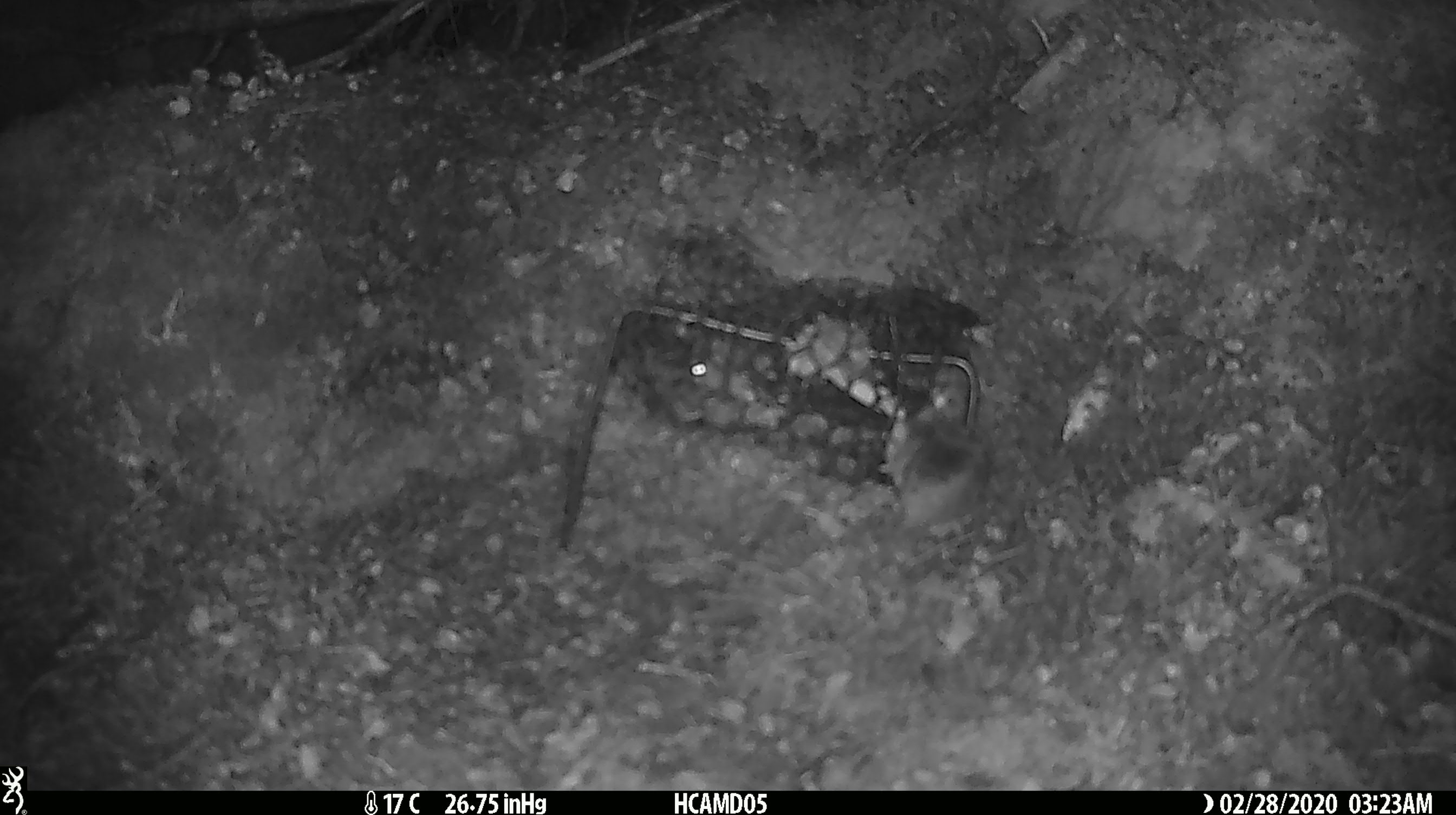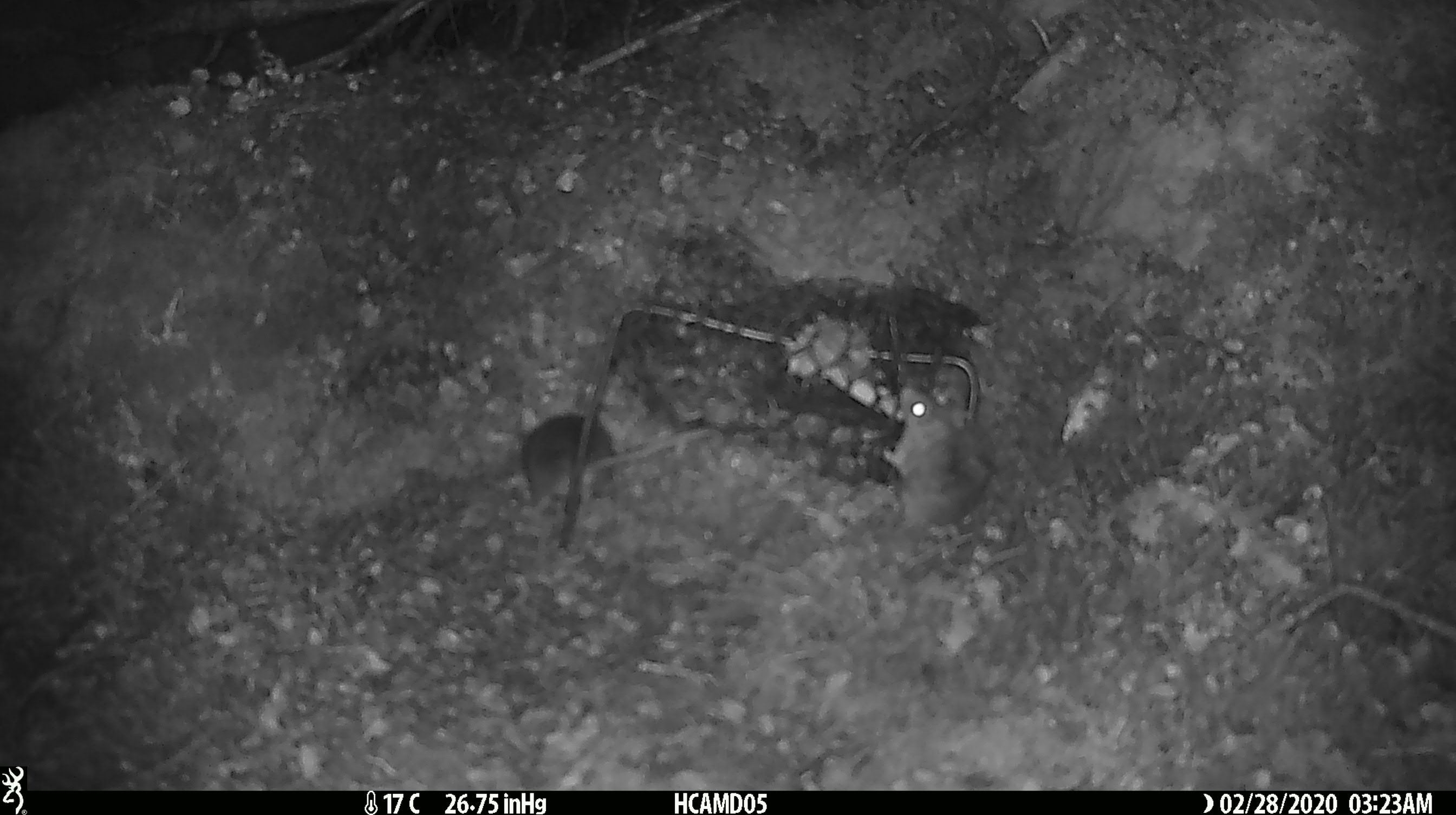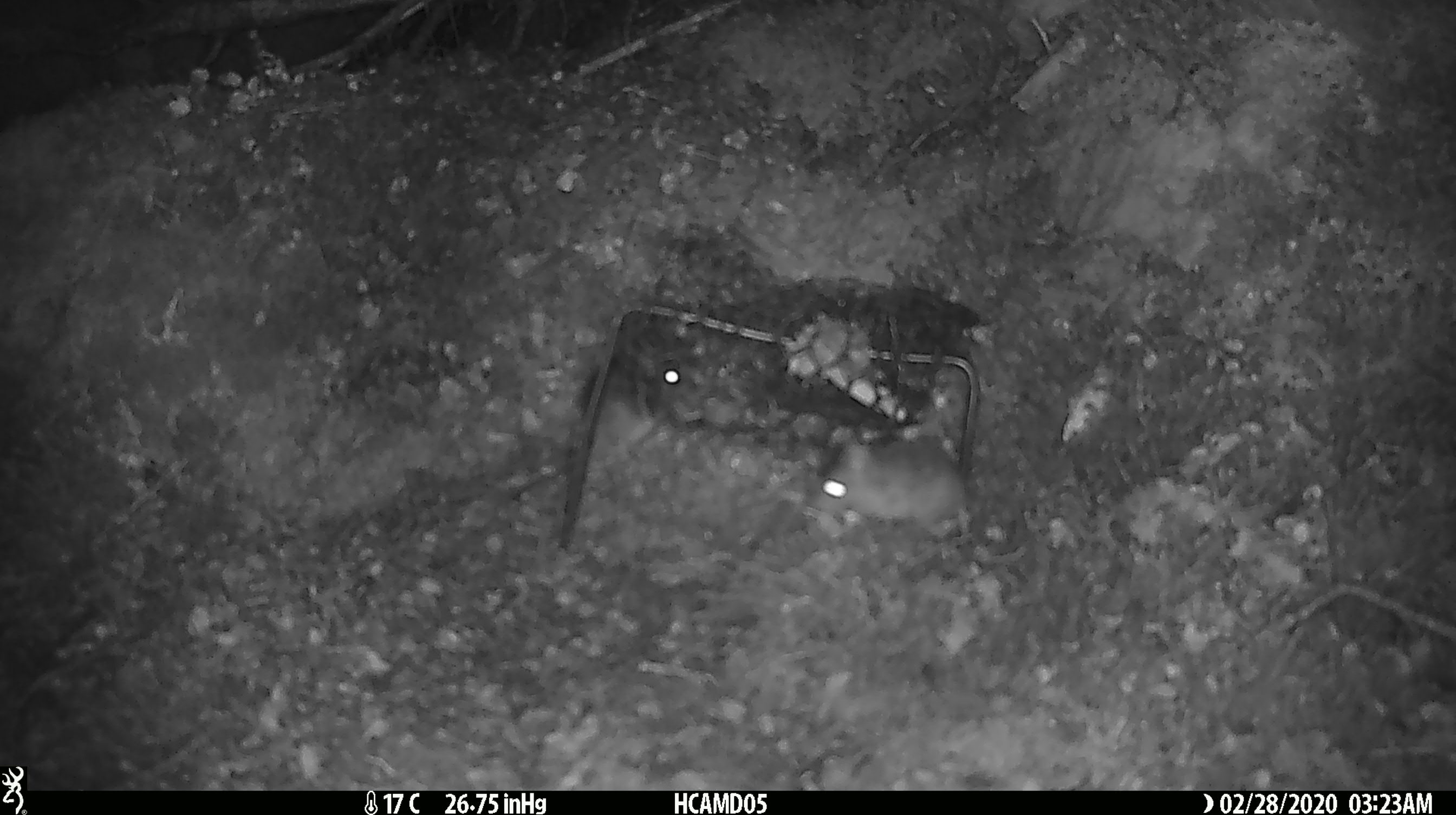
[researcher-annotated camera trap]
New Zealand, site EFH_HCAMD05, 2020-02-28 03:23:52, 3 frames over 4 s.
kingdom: Animalia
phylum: Chordata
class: Mammalia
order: Rodentia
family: Muridae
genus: Mus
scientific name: Mus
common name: mouse